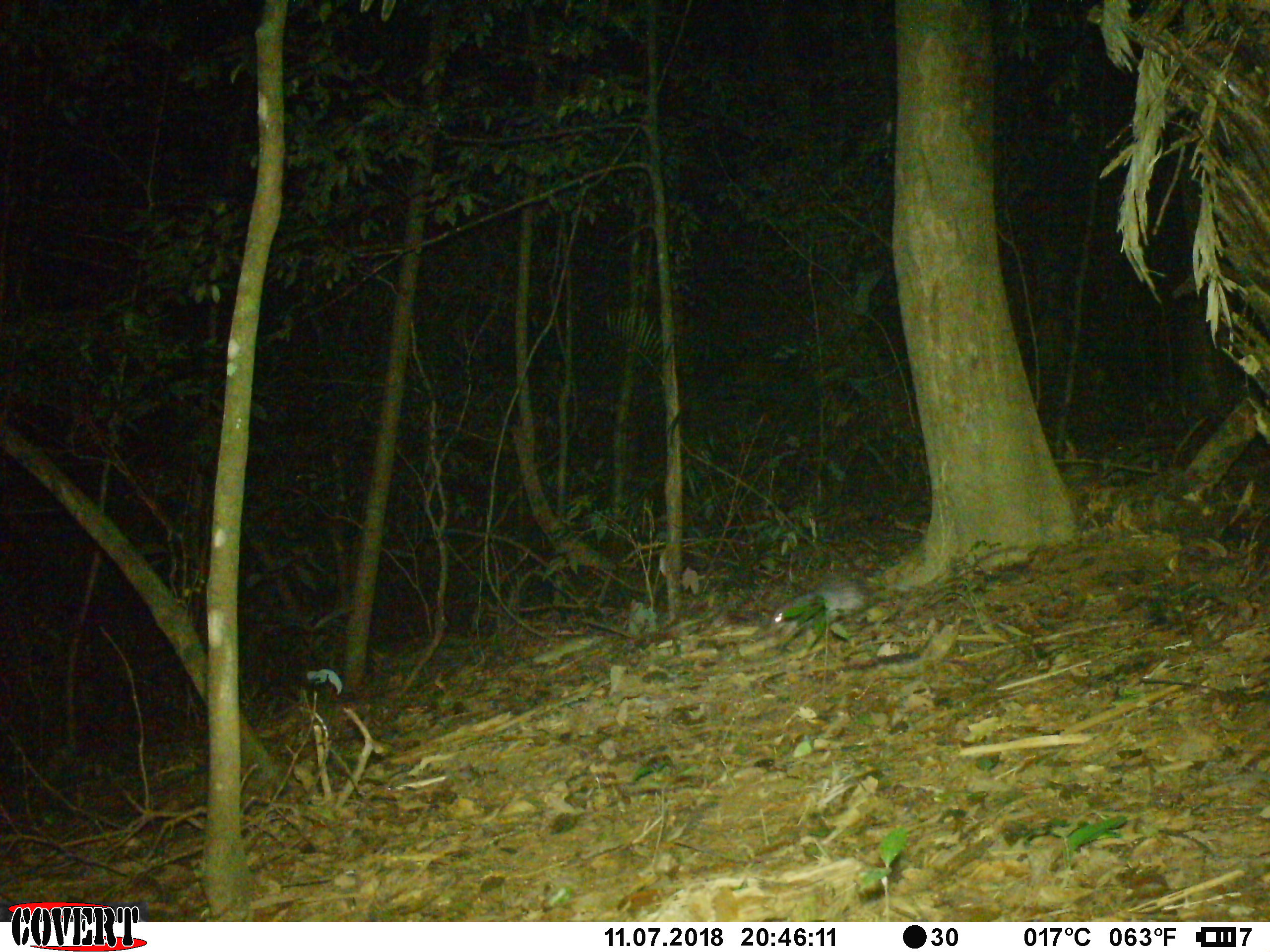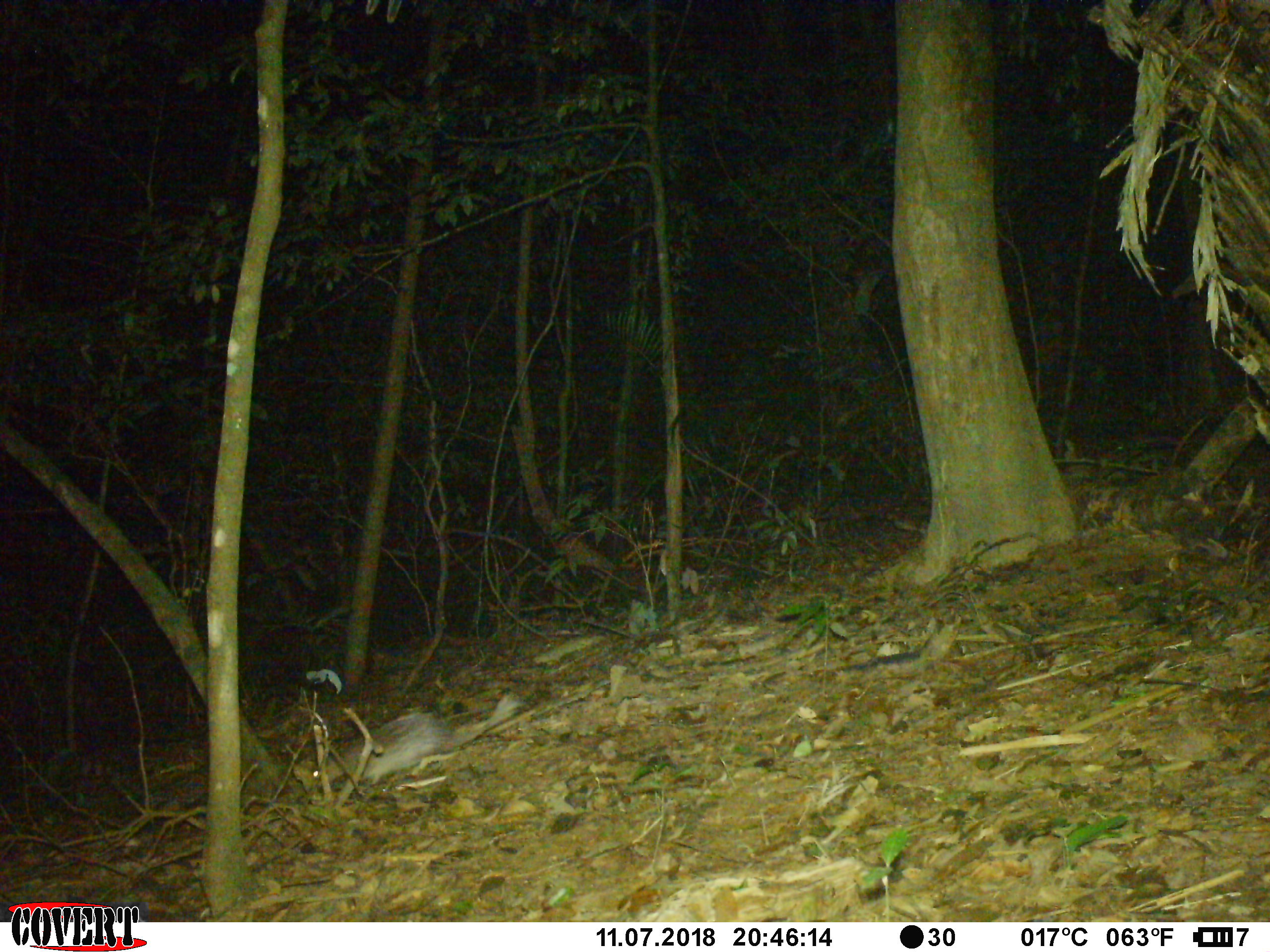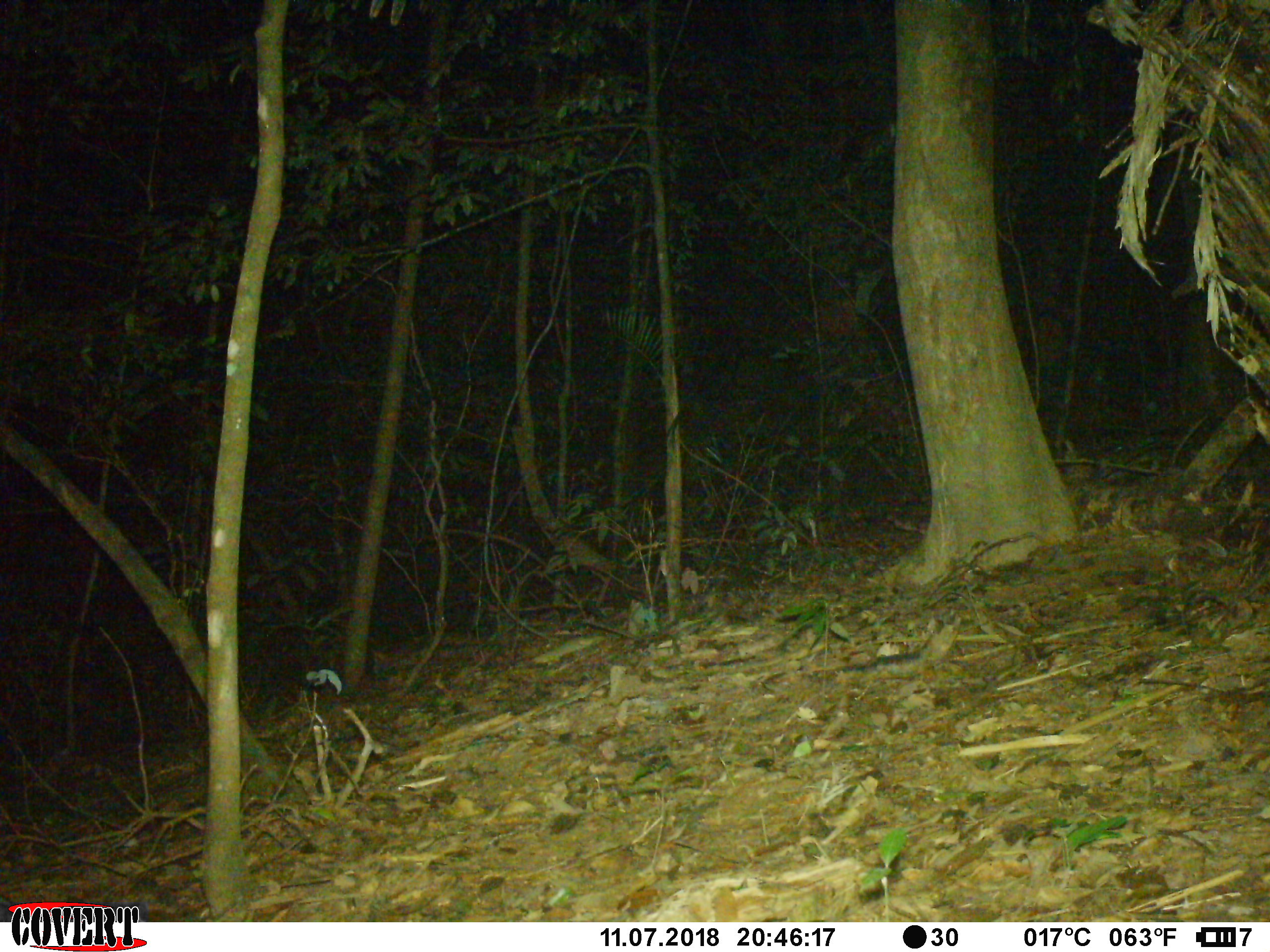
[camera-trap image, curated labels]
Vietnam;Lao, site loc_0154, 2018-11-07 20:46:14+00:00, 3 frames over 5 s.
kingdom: Animalia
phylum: Chordata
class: Mammalia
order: Rodentia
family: Hystricidae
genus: Atherurus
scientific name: Atherurus macrourus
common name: asiatic brush-tailed porcupine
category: asiatic brush tailed porcupine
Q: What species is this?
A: Asiatic brush tailed porcupine (asiatic brush-tailed porcupine) (Atherurus macrourus).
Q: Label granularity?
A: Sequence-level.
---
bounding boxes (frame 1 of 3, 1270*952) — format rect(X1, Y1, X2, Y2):
asiatic brush tailed porcupine: rect(772, 576, 919, 635)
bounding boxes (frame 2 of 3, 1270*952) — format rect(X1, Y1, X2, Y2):
asiatic brush tailed porcupine: rect(312, 692, 525, 787)